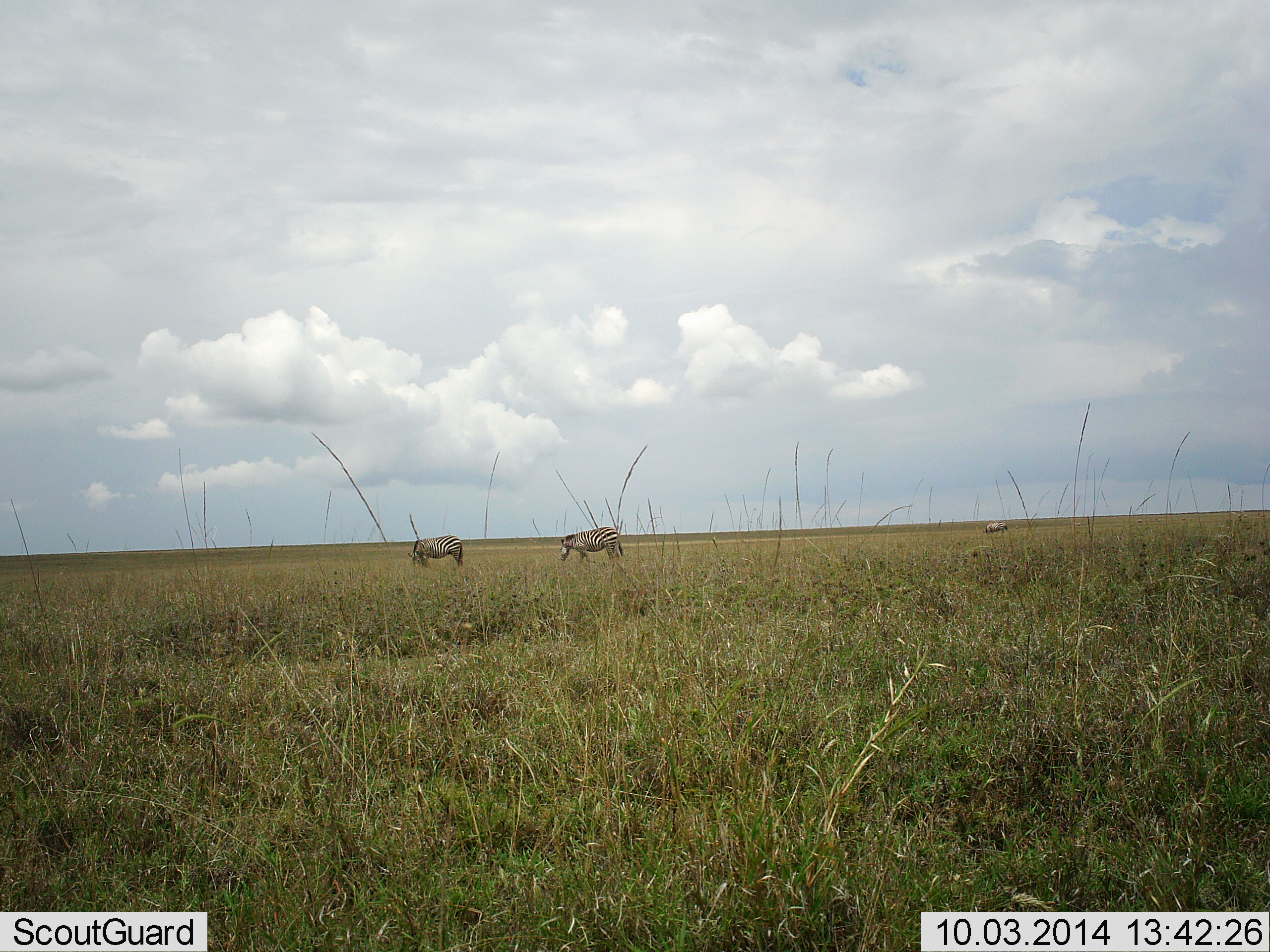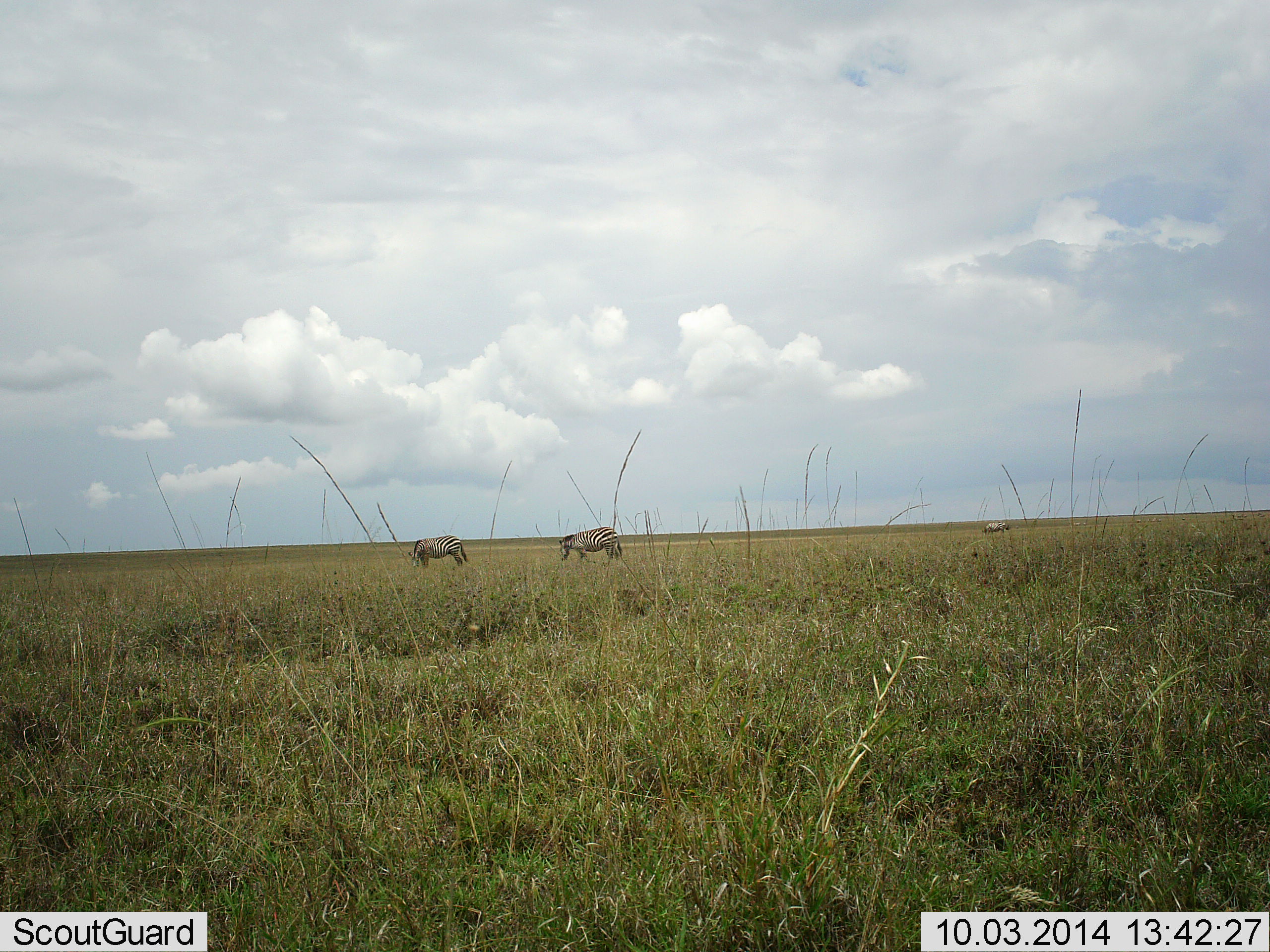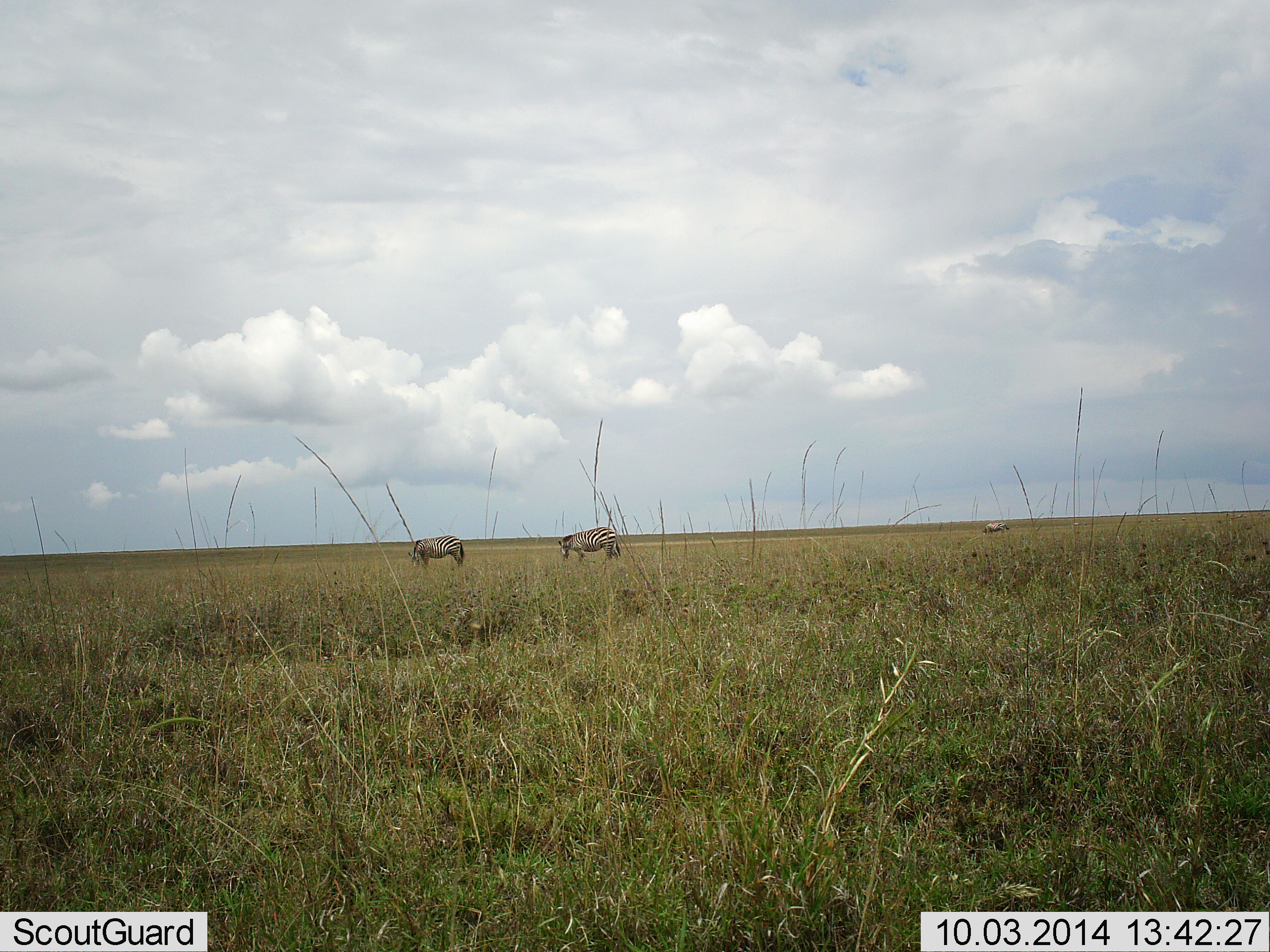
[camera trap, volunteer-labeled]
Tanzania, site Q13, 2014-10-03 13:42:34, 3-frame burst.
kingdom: Animalia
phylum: Chordata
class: Mammalia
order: Perissodactyla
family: Equidae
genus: Equus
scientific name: Equus quagga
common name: plains zebra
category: zebra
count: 3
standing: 55%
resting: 0%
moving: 0%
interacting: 0%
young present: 0%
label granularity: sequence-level